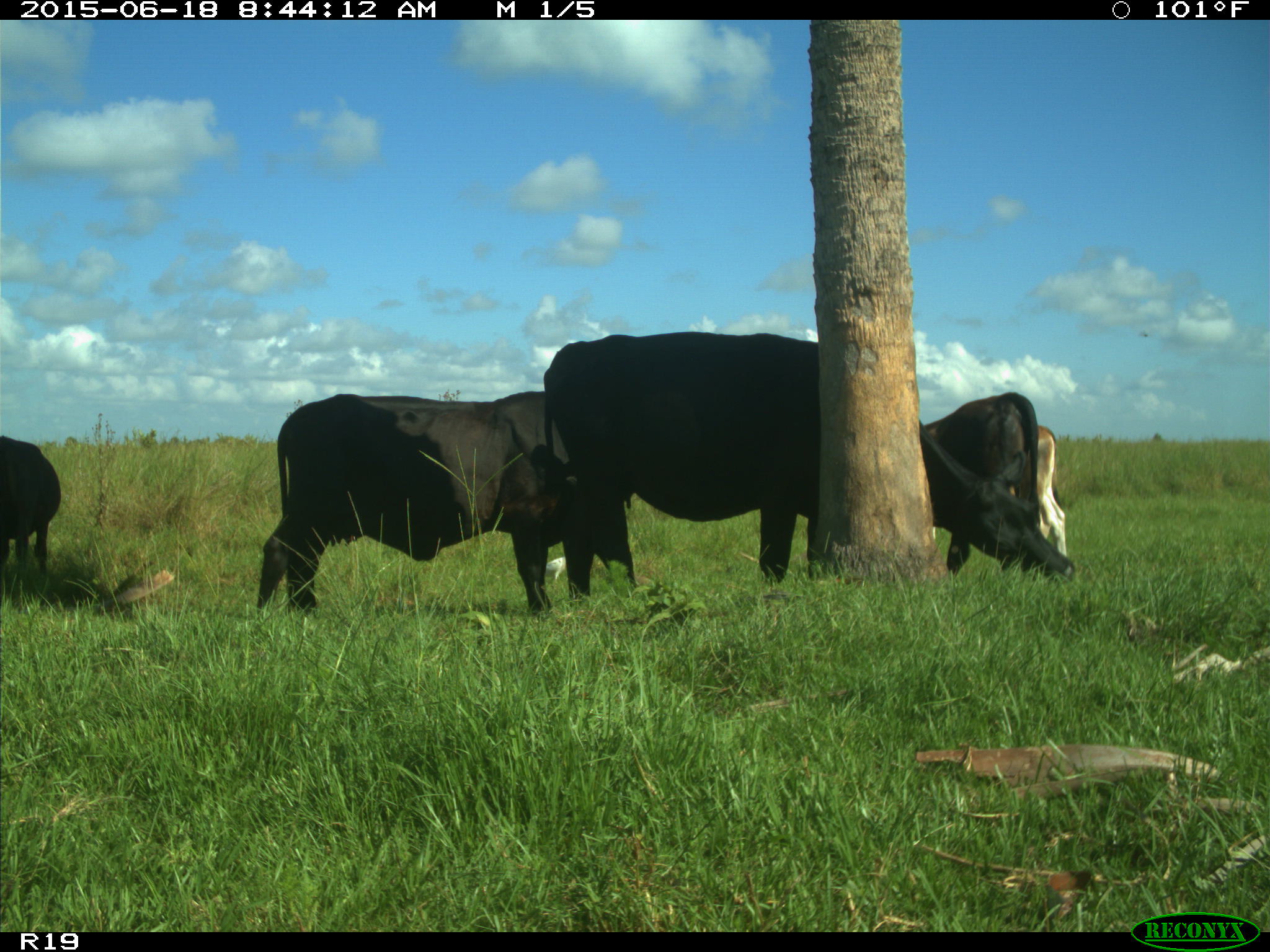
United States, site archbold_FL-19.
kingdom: Animalia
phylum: Chordata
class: Mammalia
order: Artiodactyla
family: Bovidae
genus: Bos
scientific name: Bos taurus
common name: domestic cow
Bos taurus (domestic cow).